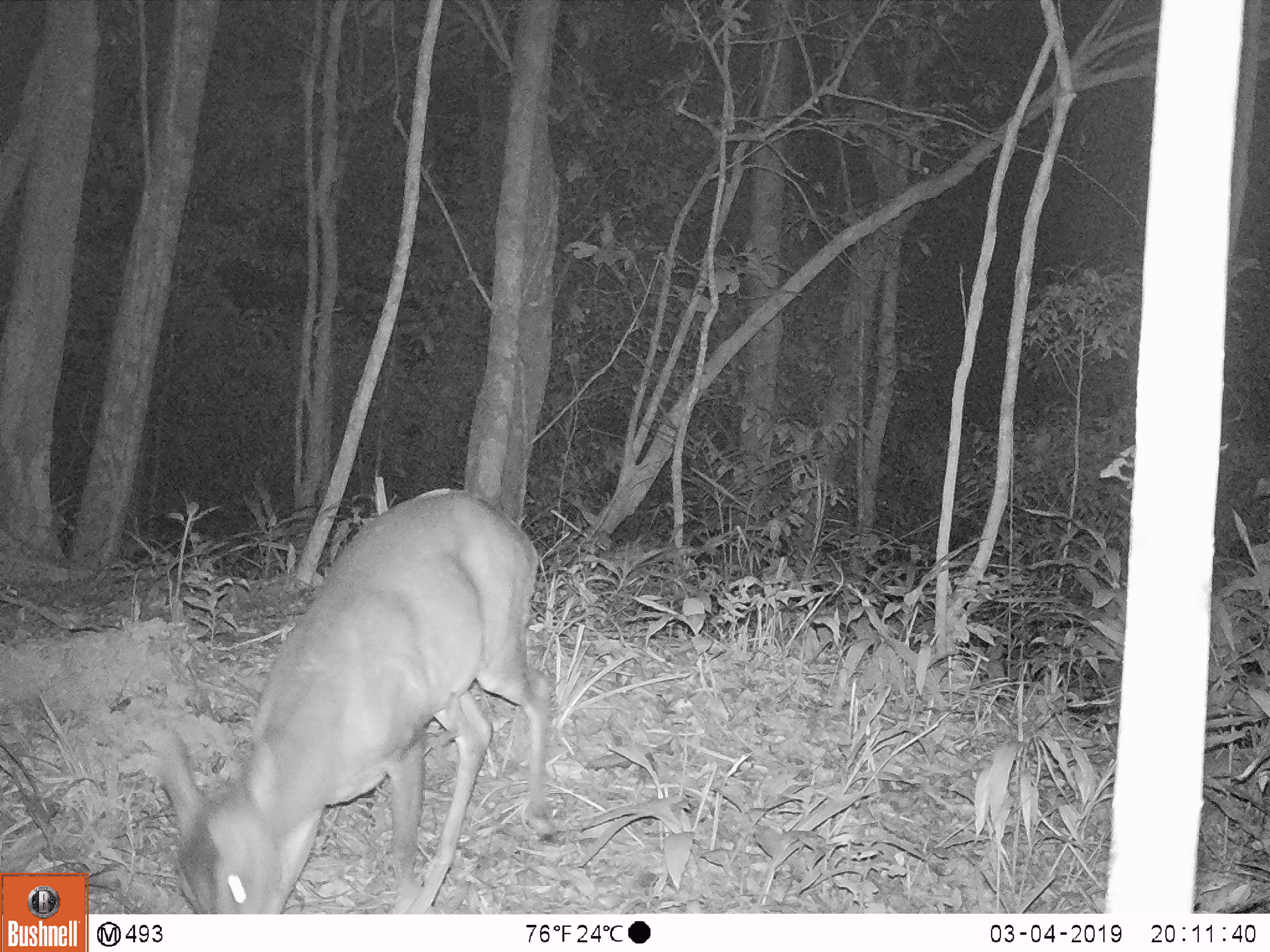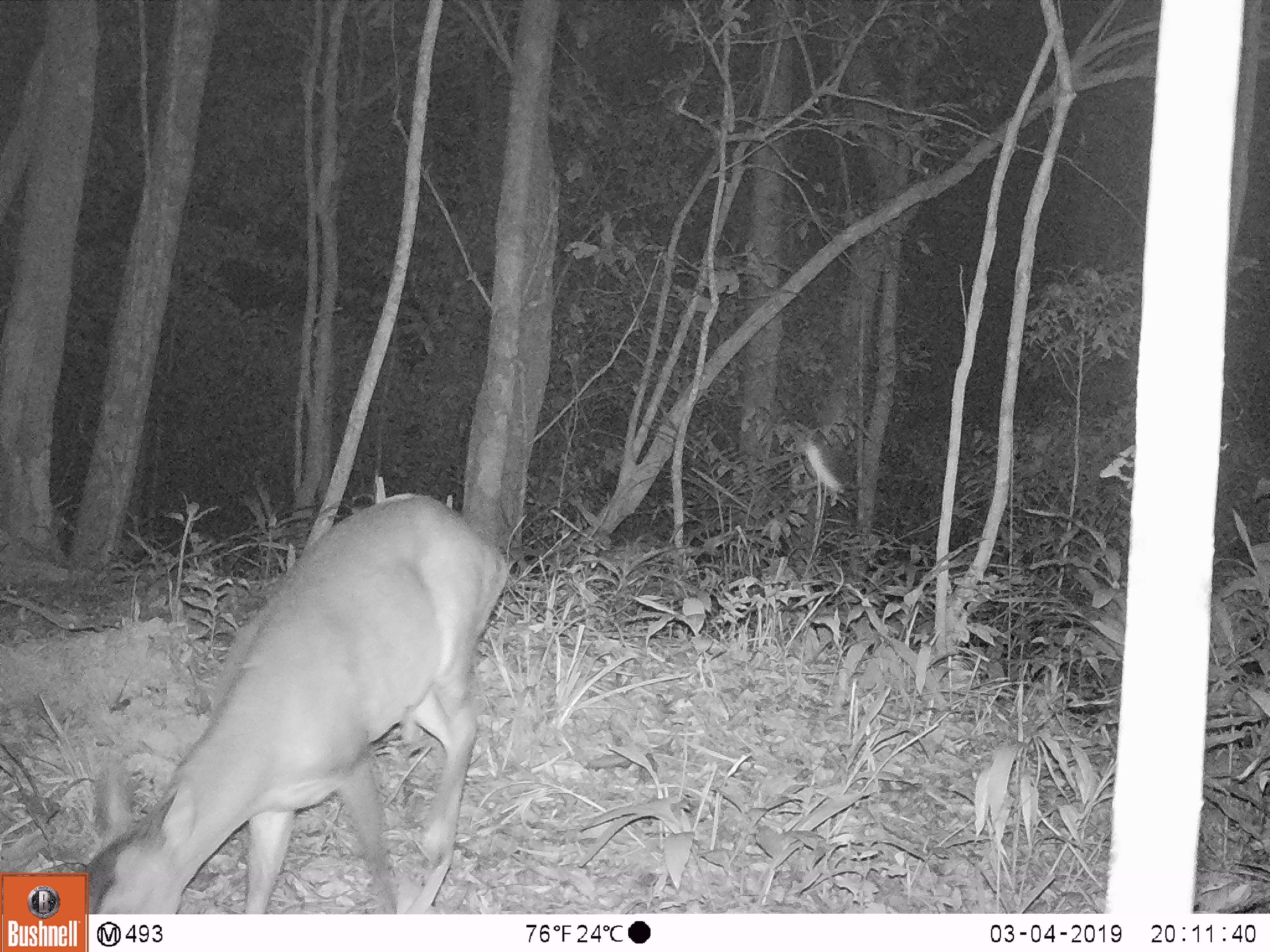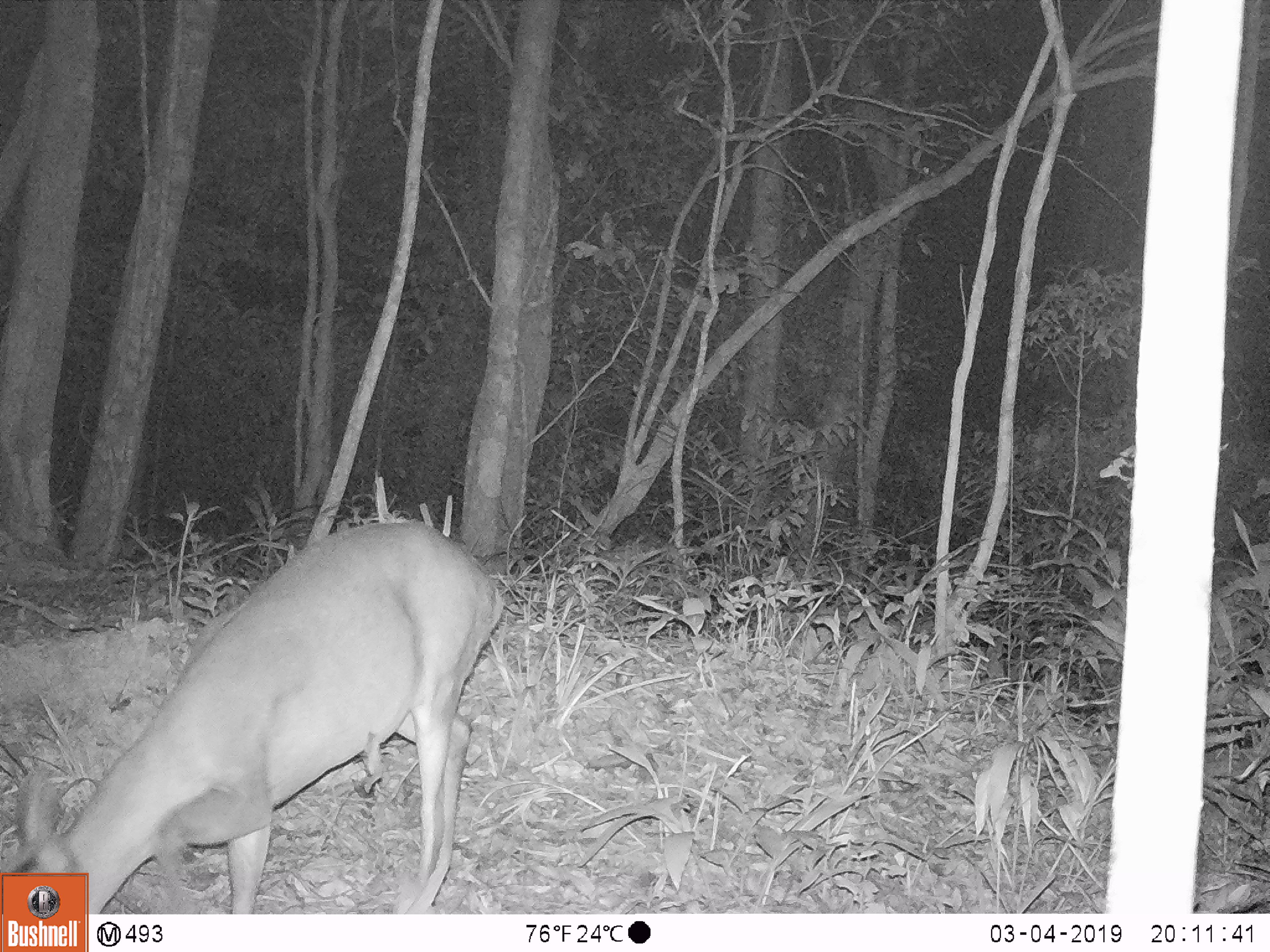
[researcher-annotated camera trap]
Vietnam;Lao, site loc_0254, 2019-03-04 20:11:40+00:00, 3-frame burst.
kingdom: Animalia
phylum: Chordata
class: Mammalia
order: Artiodactyla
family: Cervidae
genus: Muntiacus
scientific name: Muntiacus vuquangensis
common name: large-antlered muntjac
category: large antlered muntjac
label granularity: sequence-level